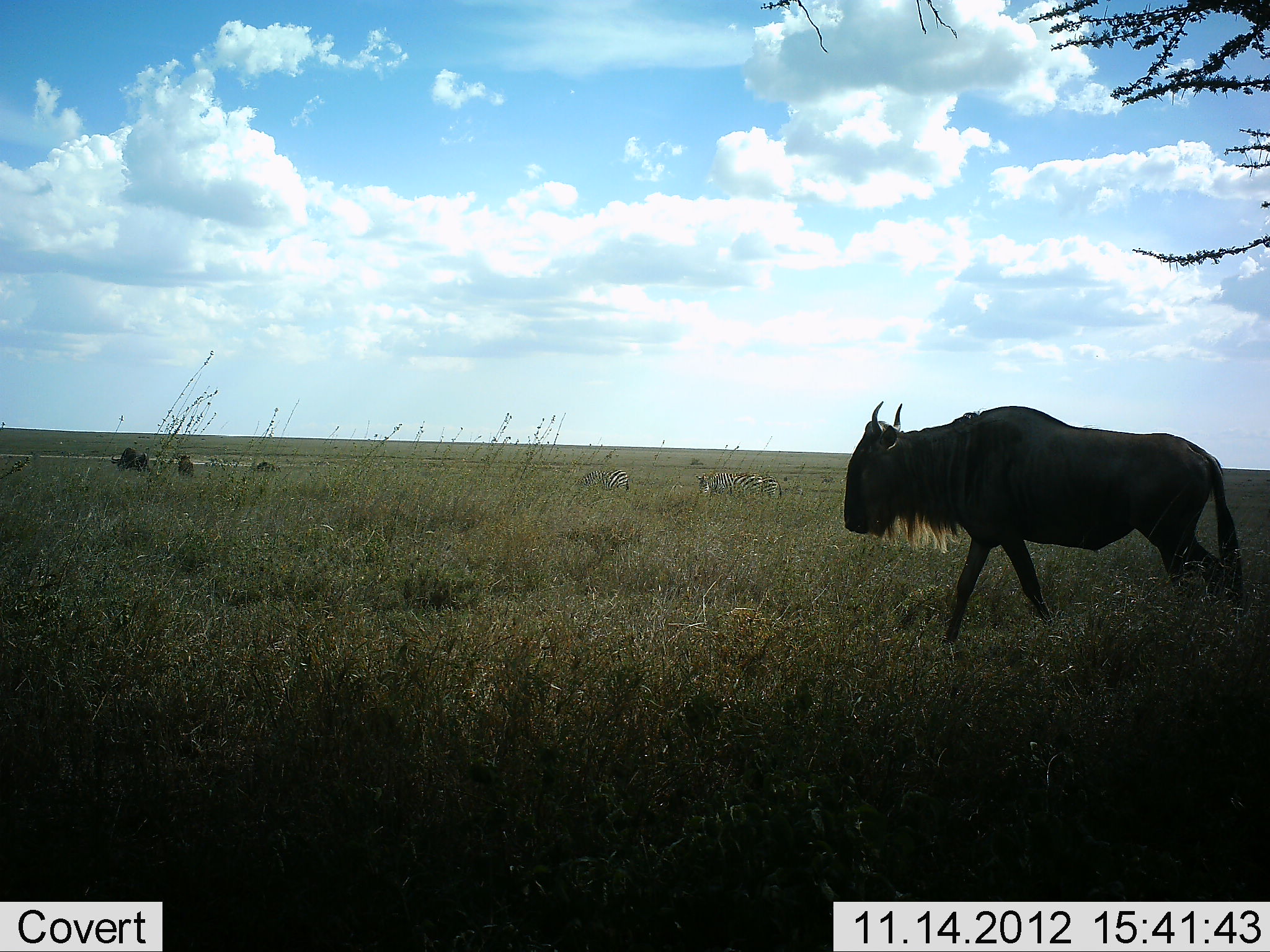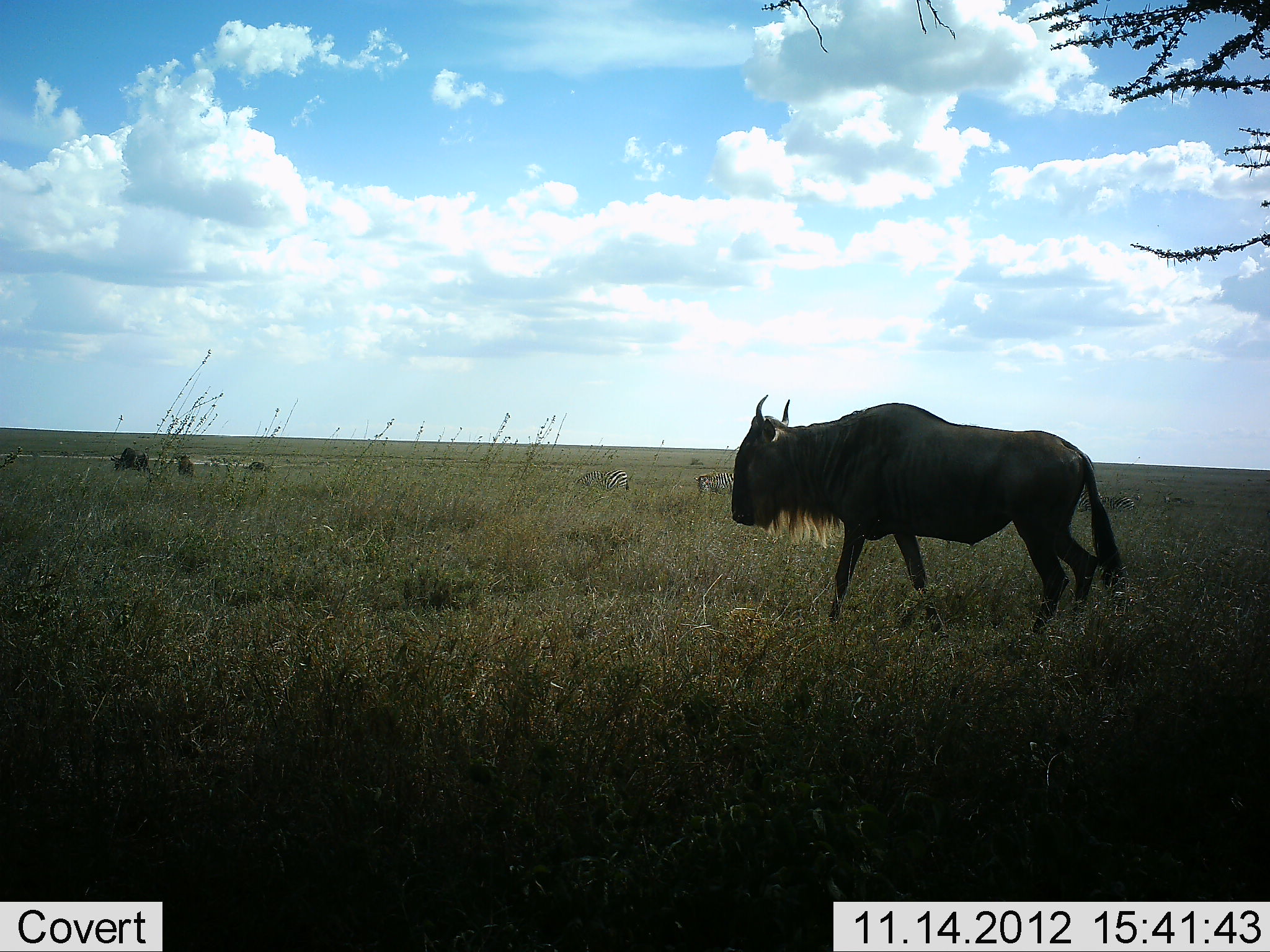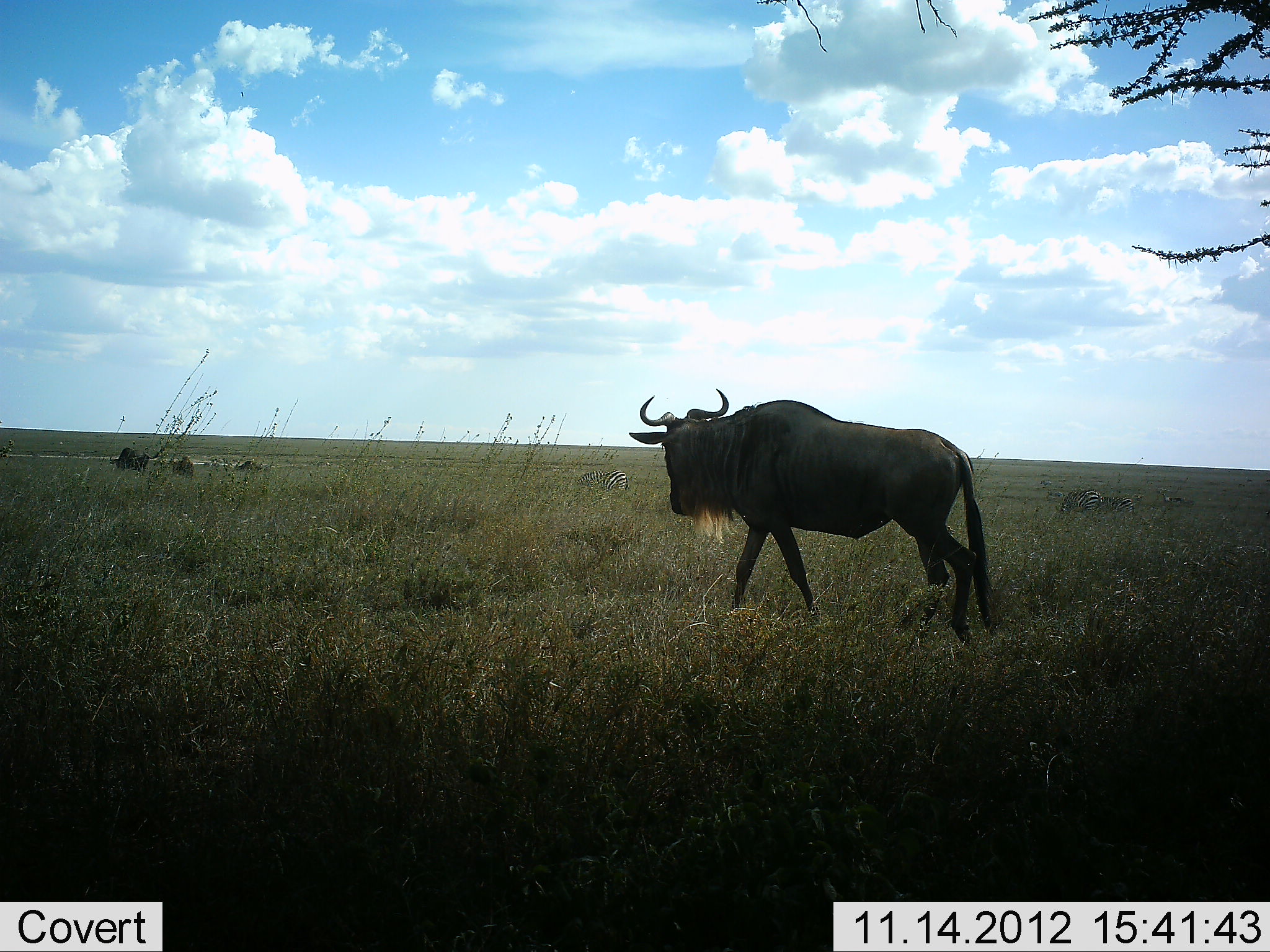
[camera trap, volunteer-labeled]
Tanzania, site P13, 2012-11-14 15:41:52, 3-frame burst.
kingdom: Animalia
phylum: Chordata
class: Mammalia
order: Artiodactyla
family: Bovidae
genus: Connochaetes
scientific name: Connochaetes taurinus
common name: blue wildebeest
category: wildebeest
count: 4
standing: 16%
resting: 0%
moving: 95%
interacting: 0%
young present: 0%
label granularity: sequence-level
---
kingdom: Animalia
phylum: Chordata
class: Mammalia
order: Perissodactyla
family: Equidae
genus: Equus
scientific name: Equus quagga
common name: plains zebra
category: zebra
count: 4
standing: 30%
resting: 0%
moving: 20%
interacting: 0%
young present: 0%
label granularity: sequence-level